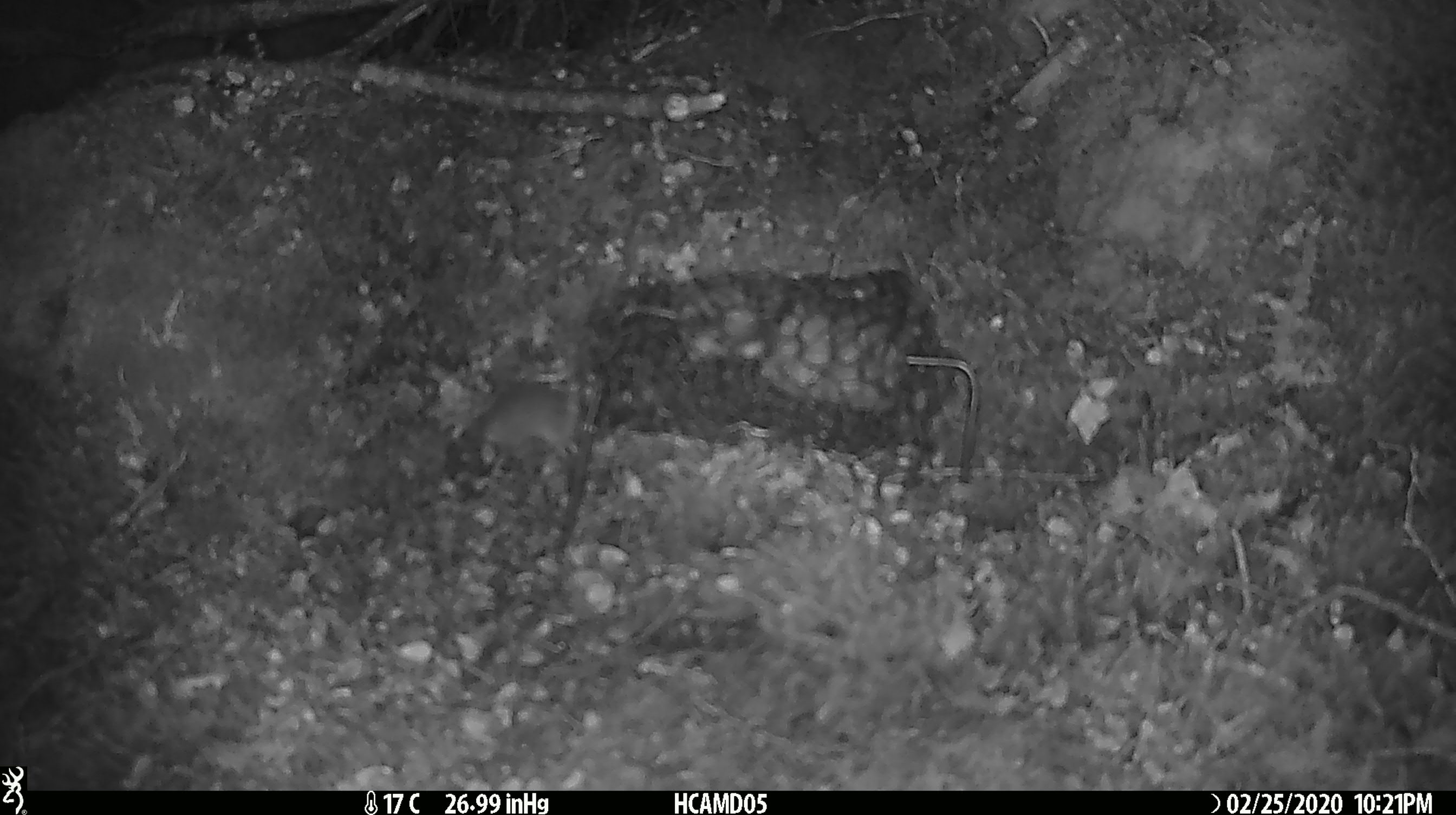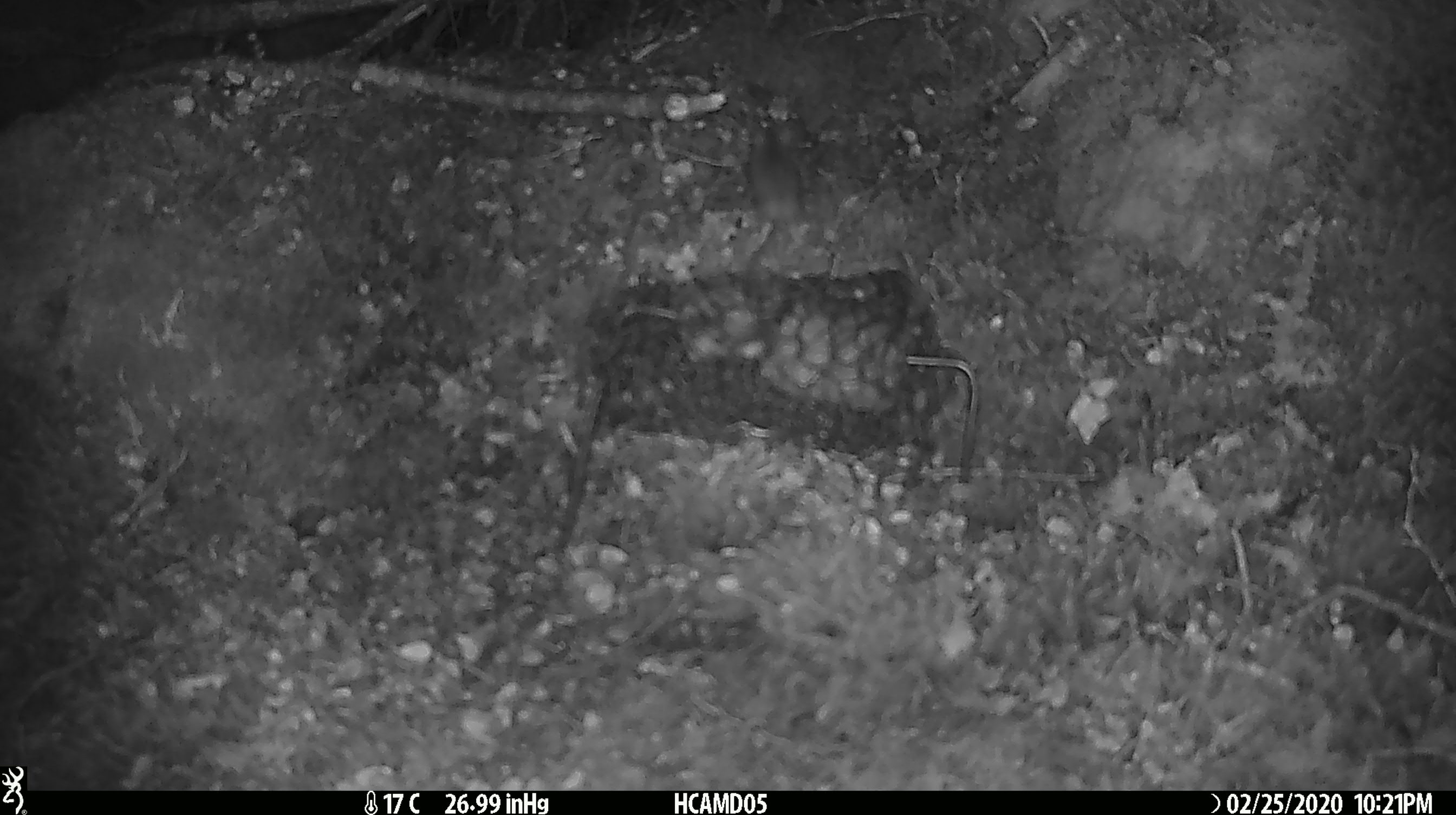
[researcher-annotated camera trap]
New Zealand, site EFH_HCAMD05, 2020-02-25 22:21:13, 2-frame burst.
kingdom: Animalia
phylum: Chordata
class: Mammalia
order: Rodentia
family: Muridae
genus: Mus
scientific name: Mus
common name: mouse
Mouse (Mus).